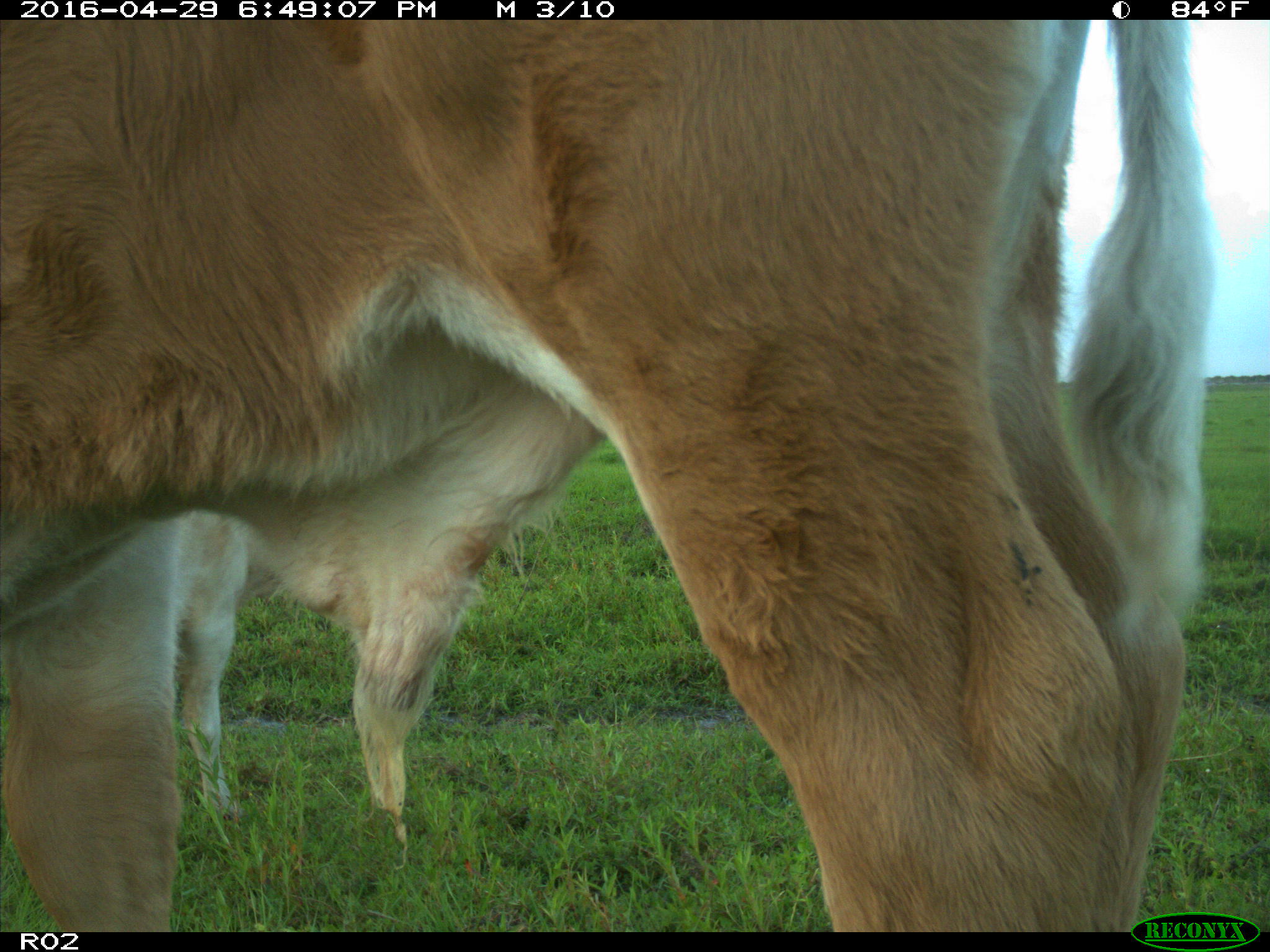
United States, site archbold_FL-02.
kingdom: Animalia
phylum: Chordata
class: Mammalia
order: Artiodactyla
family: Bovidae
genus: Bos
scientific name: Bos taurus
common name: domestic cow